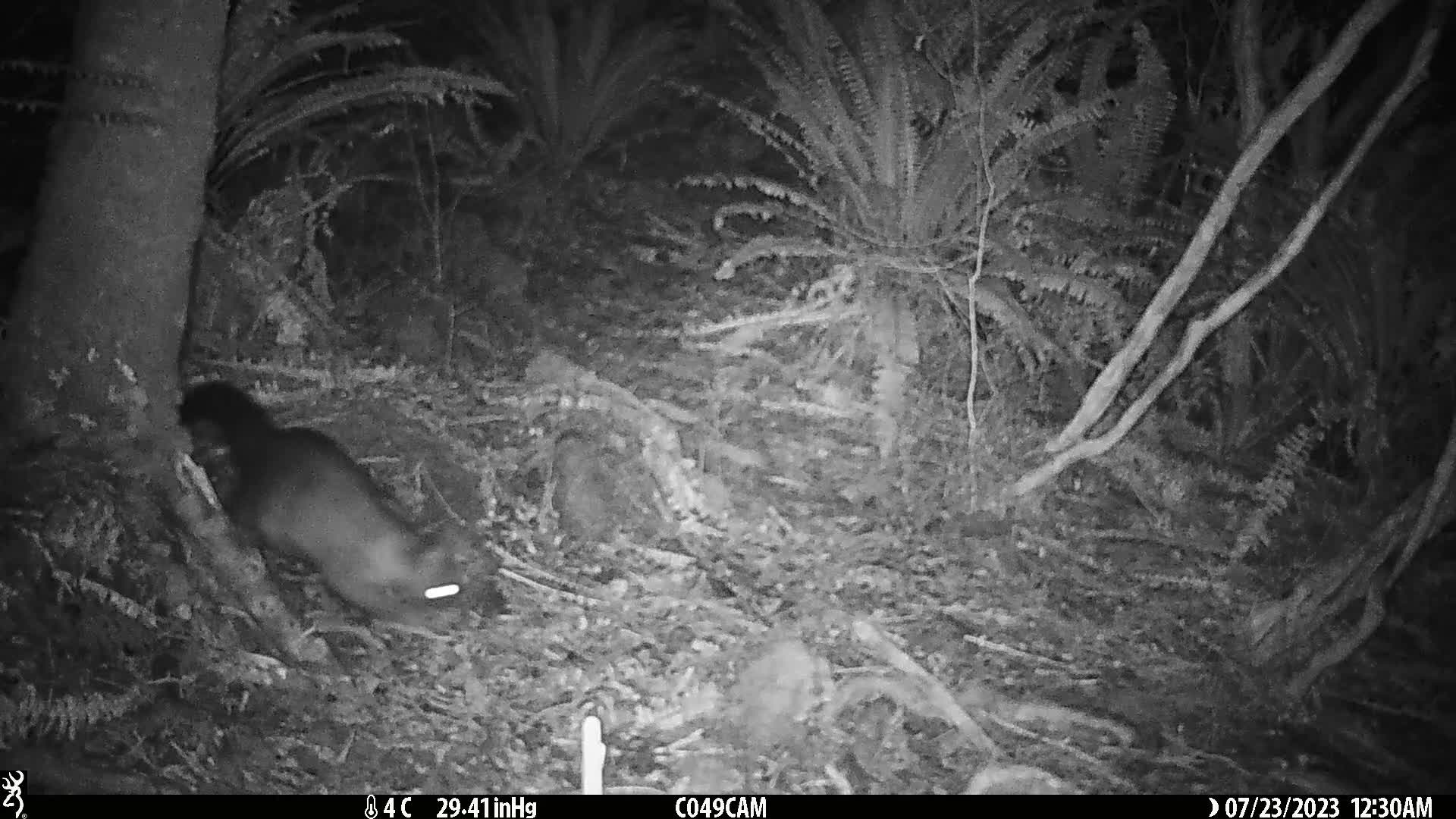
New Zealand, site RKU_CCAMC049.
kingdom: Animalia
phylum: Chordata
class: Mammalia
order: Diprotodontia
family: Phalangeridae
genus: Trichosurus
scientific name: Trichosurus vulpecula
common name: common brushtail possum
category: possum